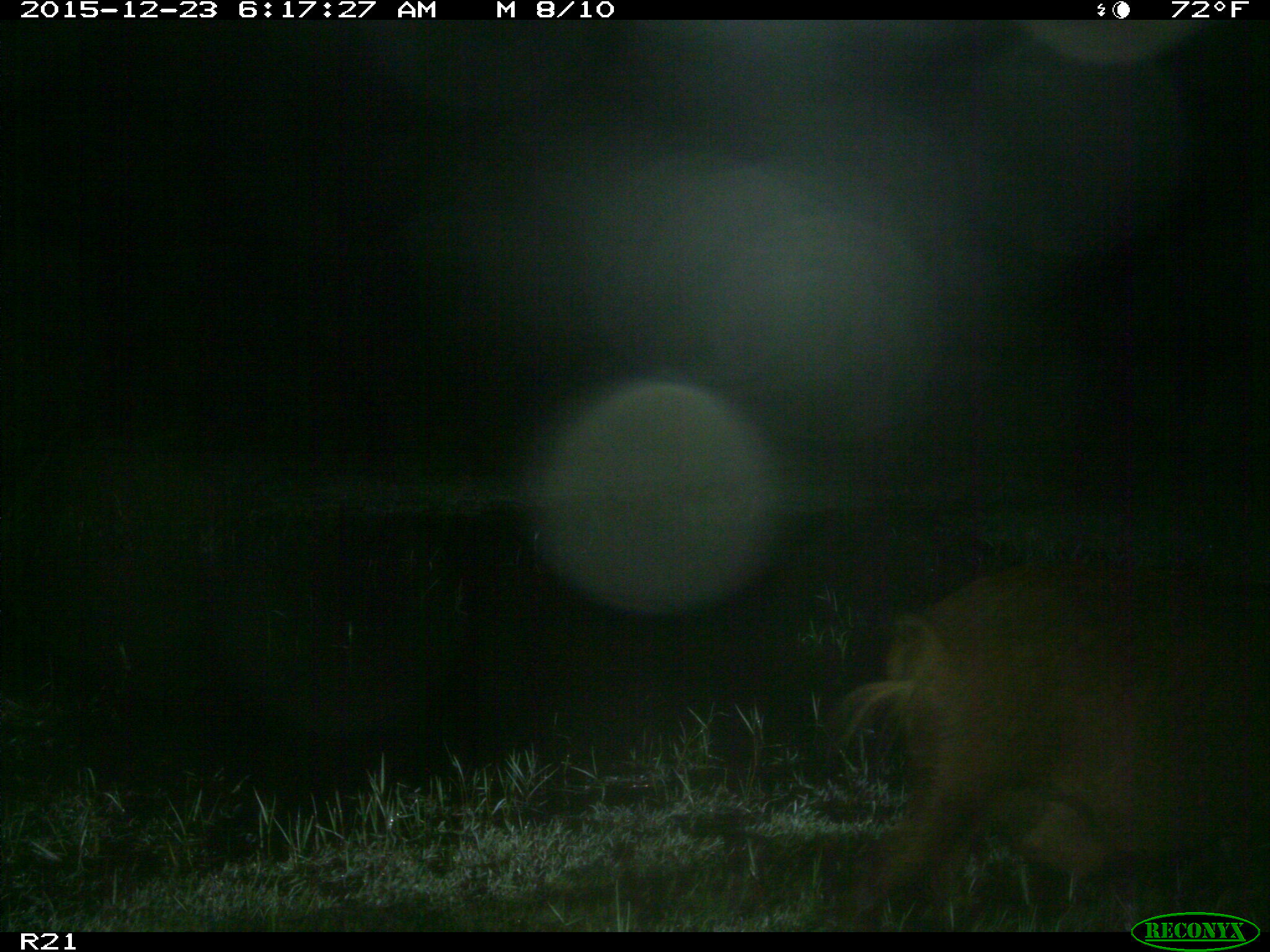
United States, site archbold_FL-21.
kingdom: Animalia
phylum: Chordata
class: Mammalia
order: Artiodactyla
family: Suidae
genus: Sus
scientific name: Sus scrofa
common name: wild boar